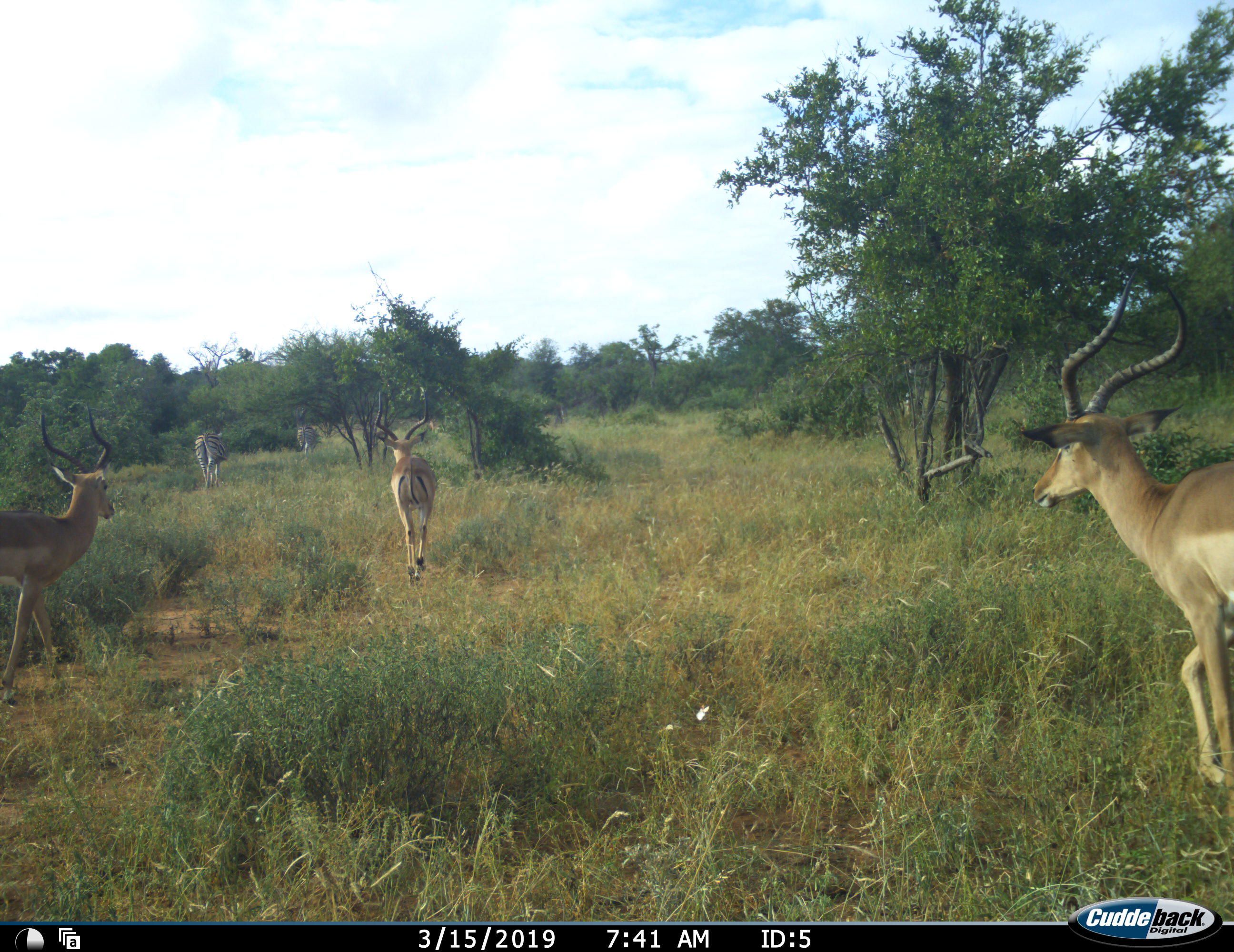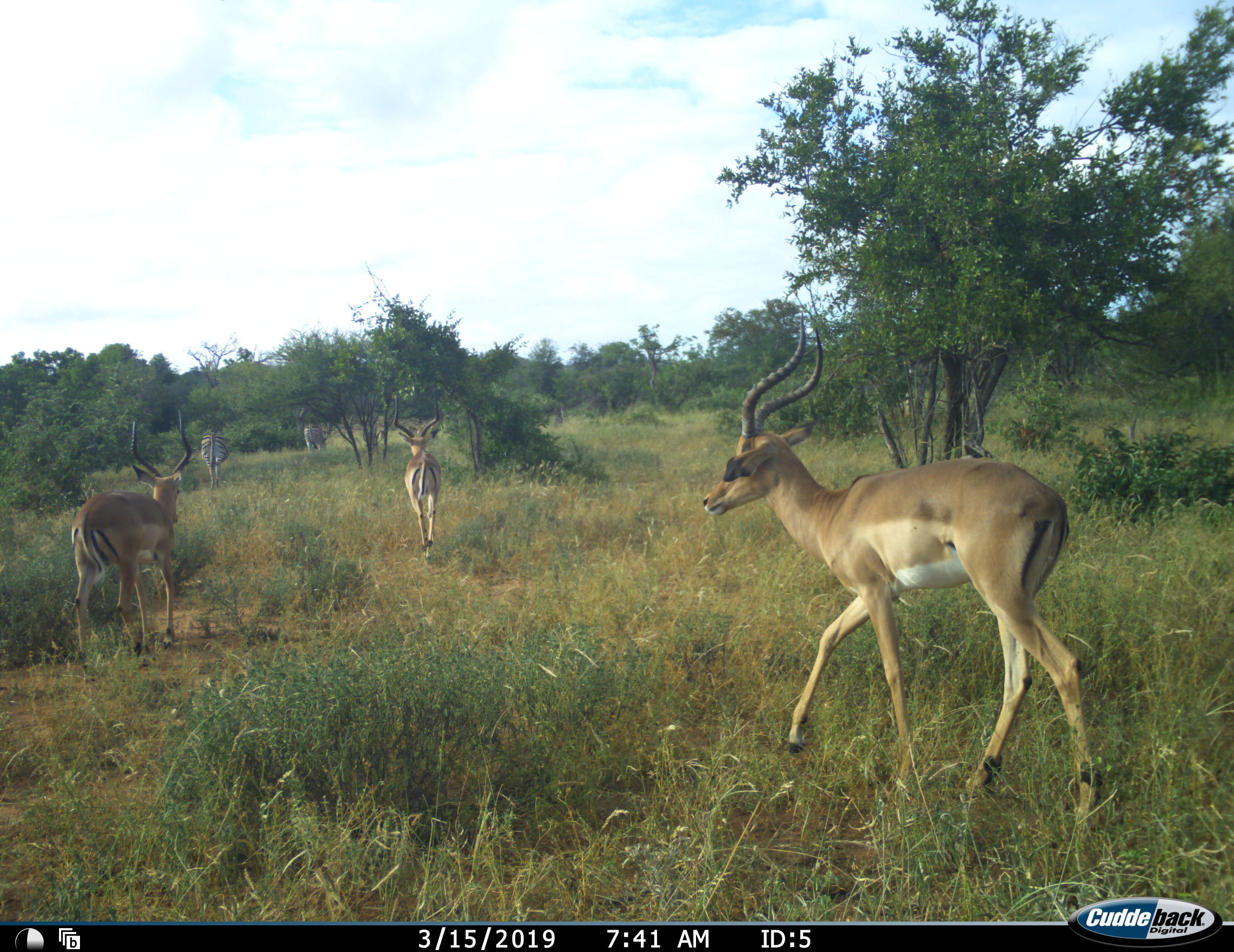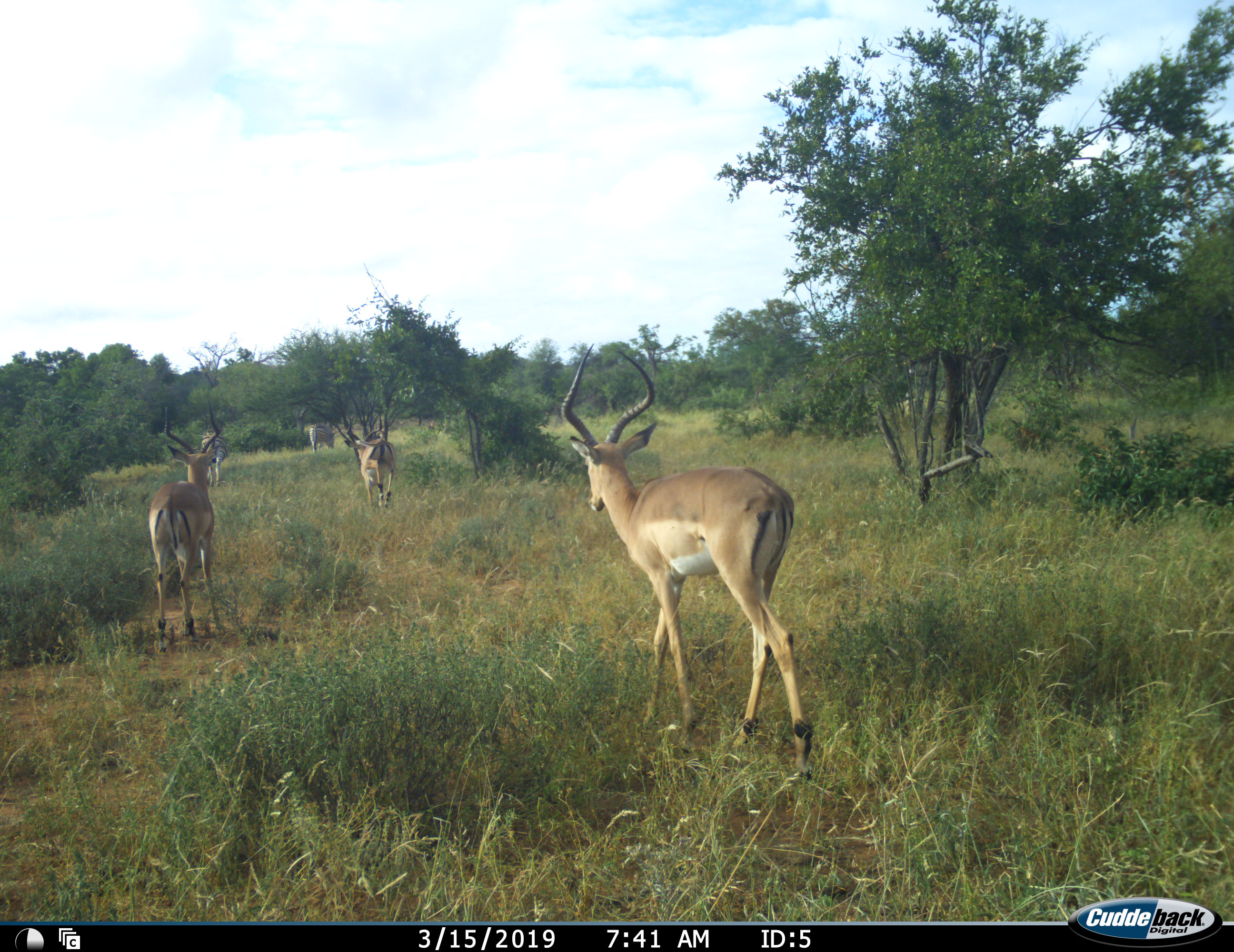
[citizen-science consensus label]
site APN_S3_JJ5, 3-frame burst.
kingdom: Animalia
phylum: Chordata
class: Mammalia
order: Artiodactyla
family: Bovidae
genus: Aepyceros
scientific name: Aepyceros melampus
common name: impala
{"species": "impala (Aepyceros melampus)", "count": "3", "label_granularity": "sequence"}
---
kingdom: Animalia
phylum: Chordata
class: Mammalia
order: Perissodactyla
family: Equidae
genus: Equus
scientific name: Equus quagga burchellii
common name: burchell's zebra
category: zebraburchells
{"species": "zebraburchells (burchell's zebra) (Equus quagga burchellii)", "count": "2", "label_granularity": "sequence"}